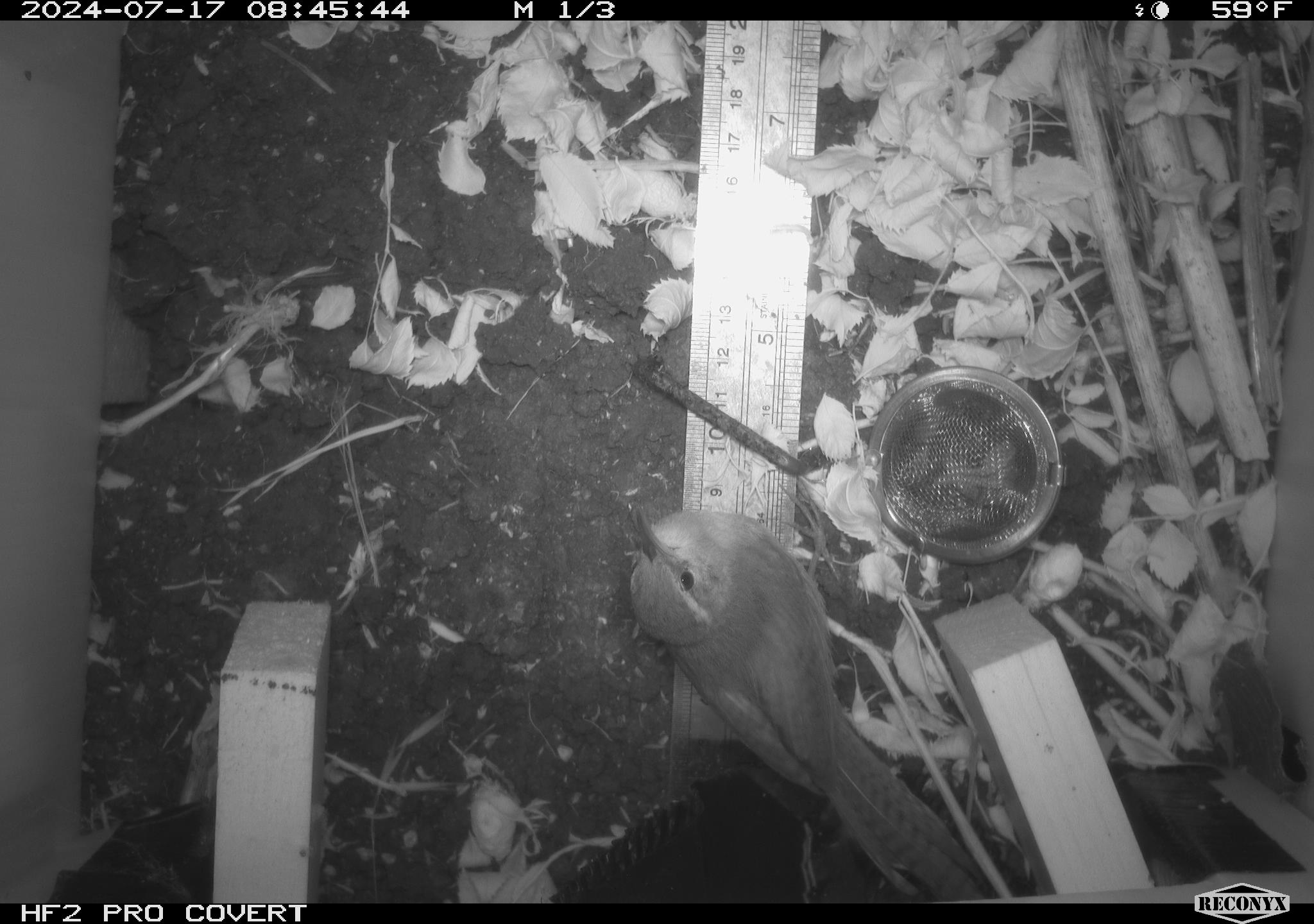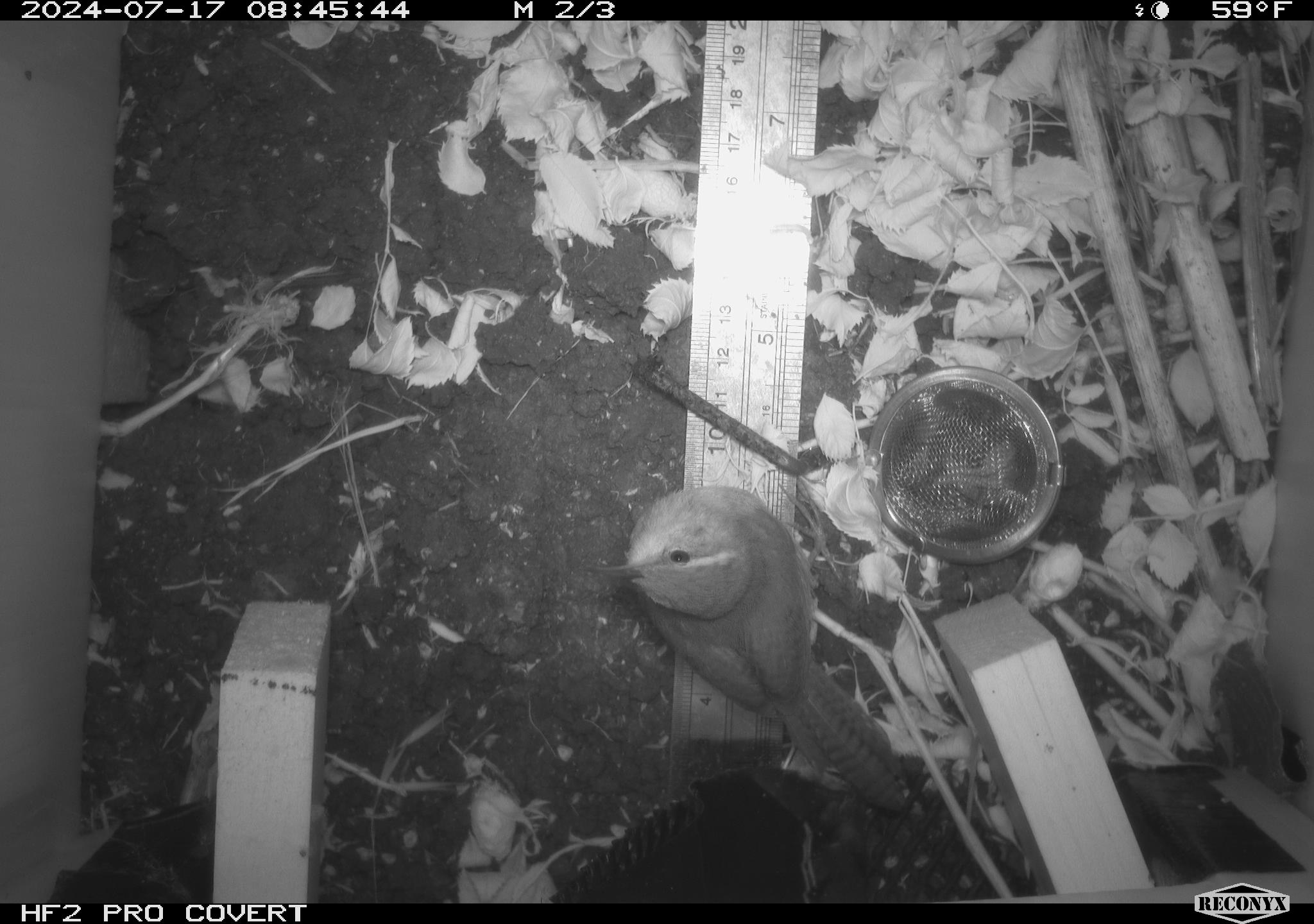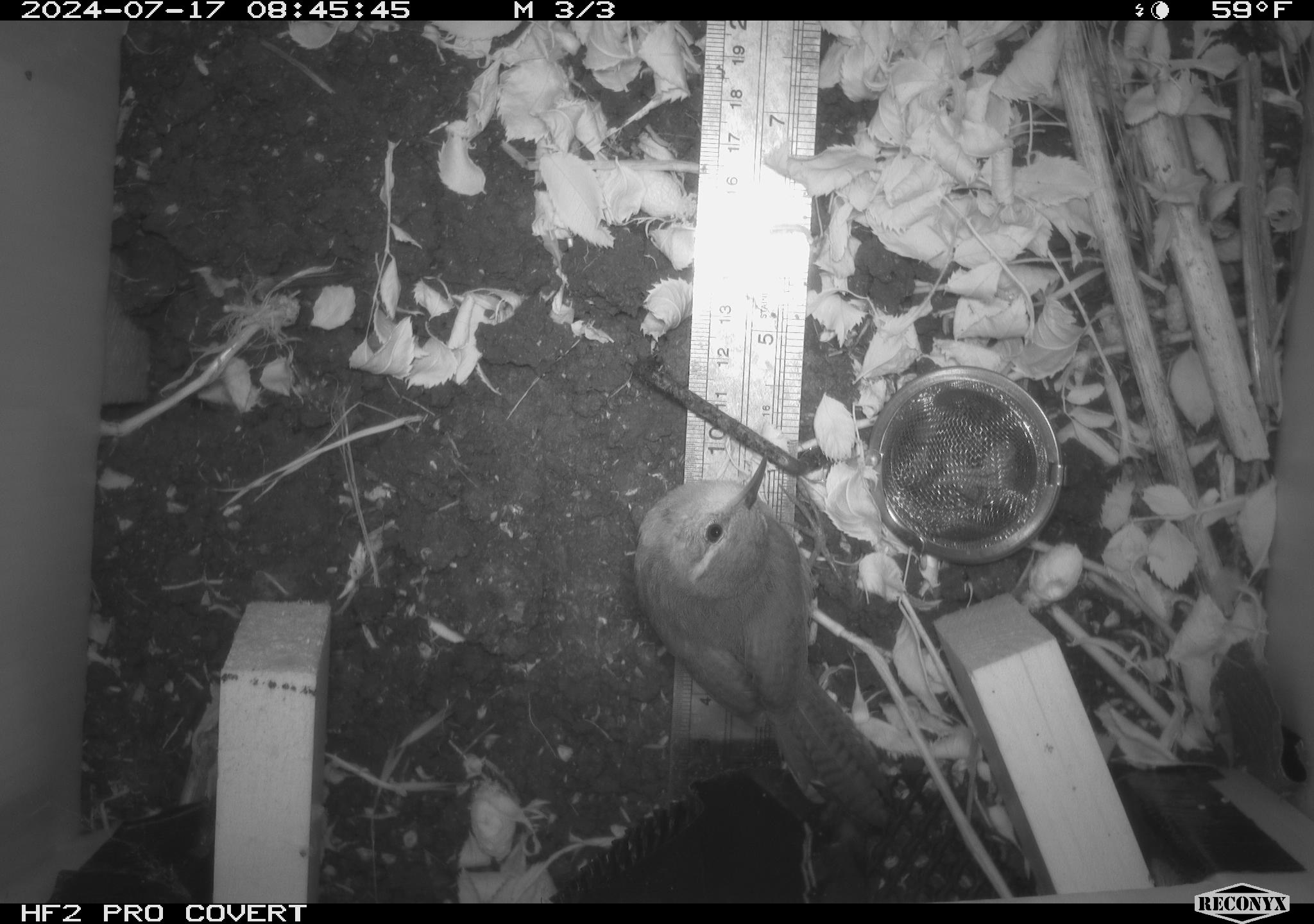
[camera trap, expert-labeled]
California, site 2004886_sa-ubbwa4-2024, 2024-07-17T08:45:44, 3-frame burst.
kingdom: Animalia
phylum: Chordata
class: Aves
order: Passeriformes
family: Troglodytidae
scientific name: Troglodytidae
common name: wren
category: troglodytidae family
Troglodytidae family (wren) (Troglodytidae).